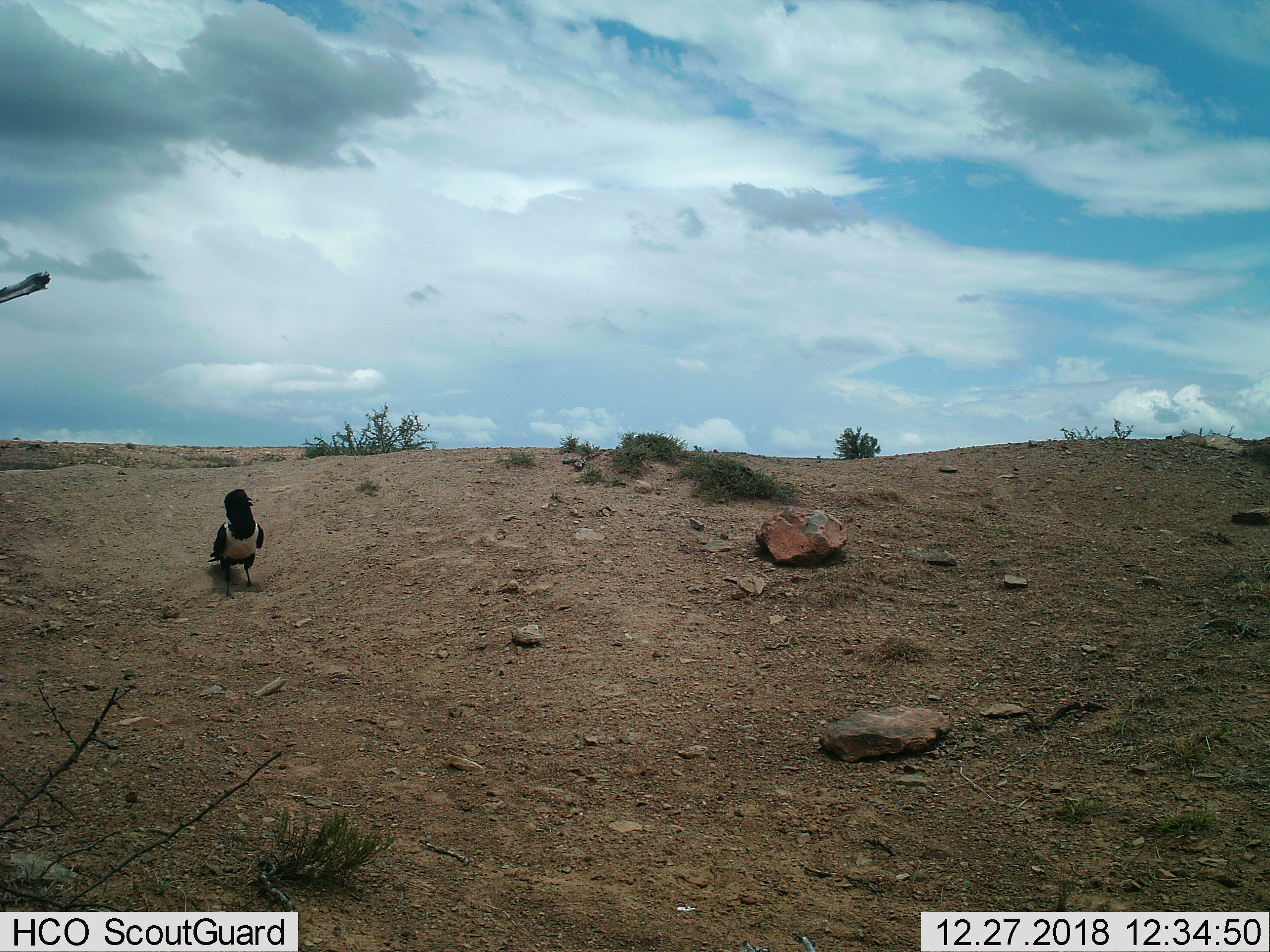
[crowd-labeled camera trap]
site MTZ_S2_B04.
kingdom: Animalia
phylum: Chordata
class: Aves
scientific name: Aves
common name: bird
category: birdother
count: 1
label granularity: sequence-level